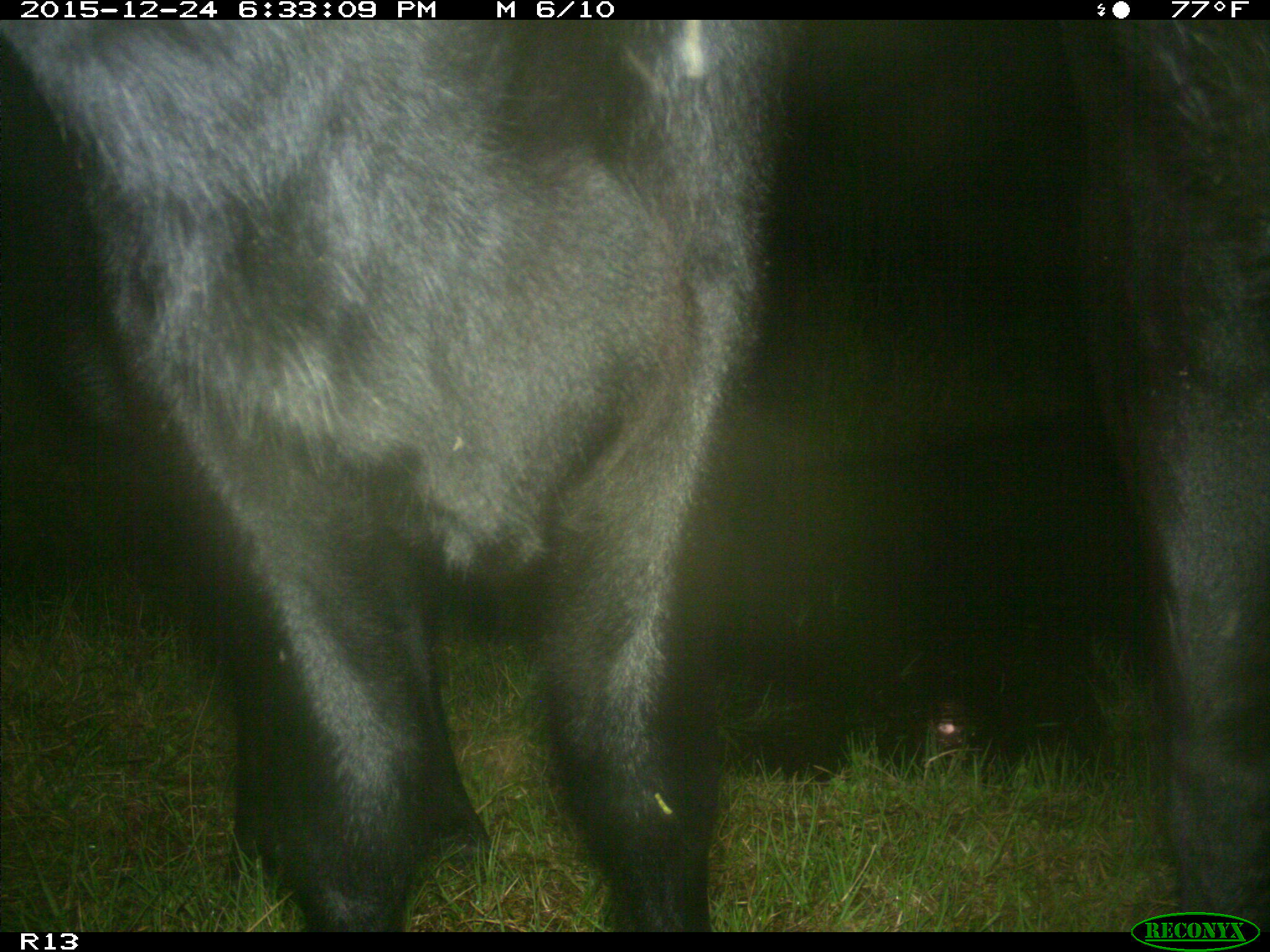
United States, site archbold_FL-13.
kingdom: Animalia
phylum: Chordata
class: Mammalia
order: Artiodactyla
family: Bovidae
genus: Bos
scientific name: Bos taurus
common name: domestic cow